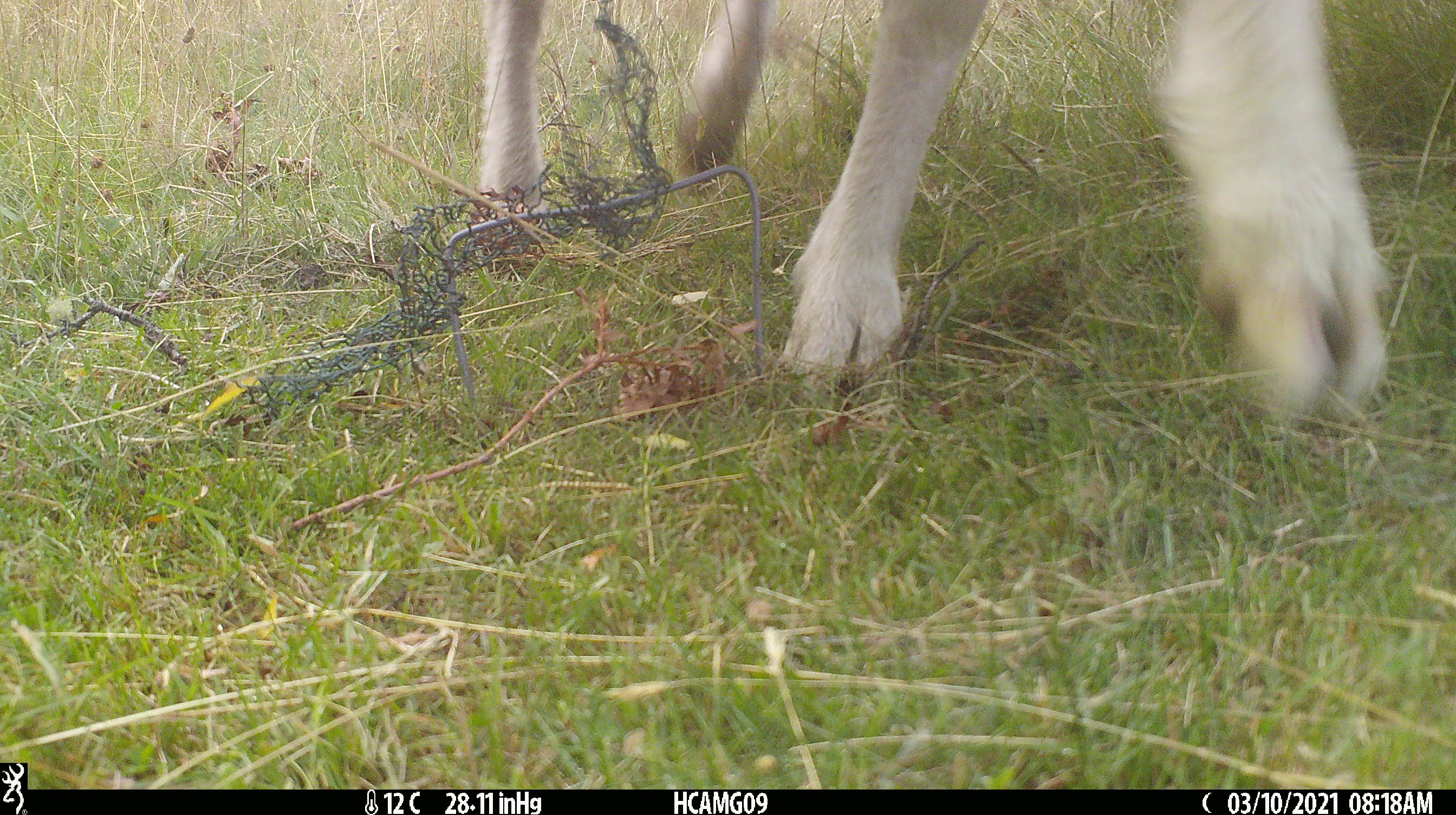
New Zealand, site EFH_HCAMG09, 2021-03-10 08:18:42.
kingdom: Animalia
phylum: Chordata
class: Mammalia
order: Artiodactyla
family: Bovidae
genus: Ovis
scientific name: Ovis aries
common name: domestic sheep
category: sheep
Sheep (domestic sheep) (Ovis aries).